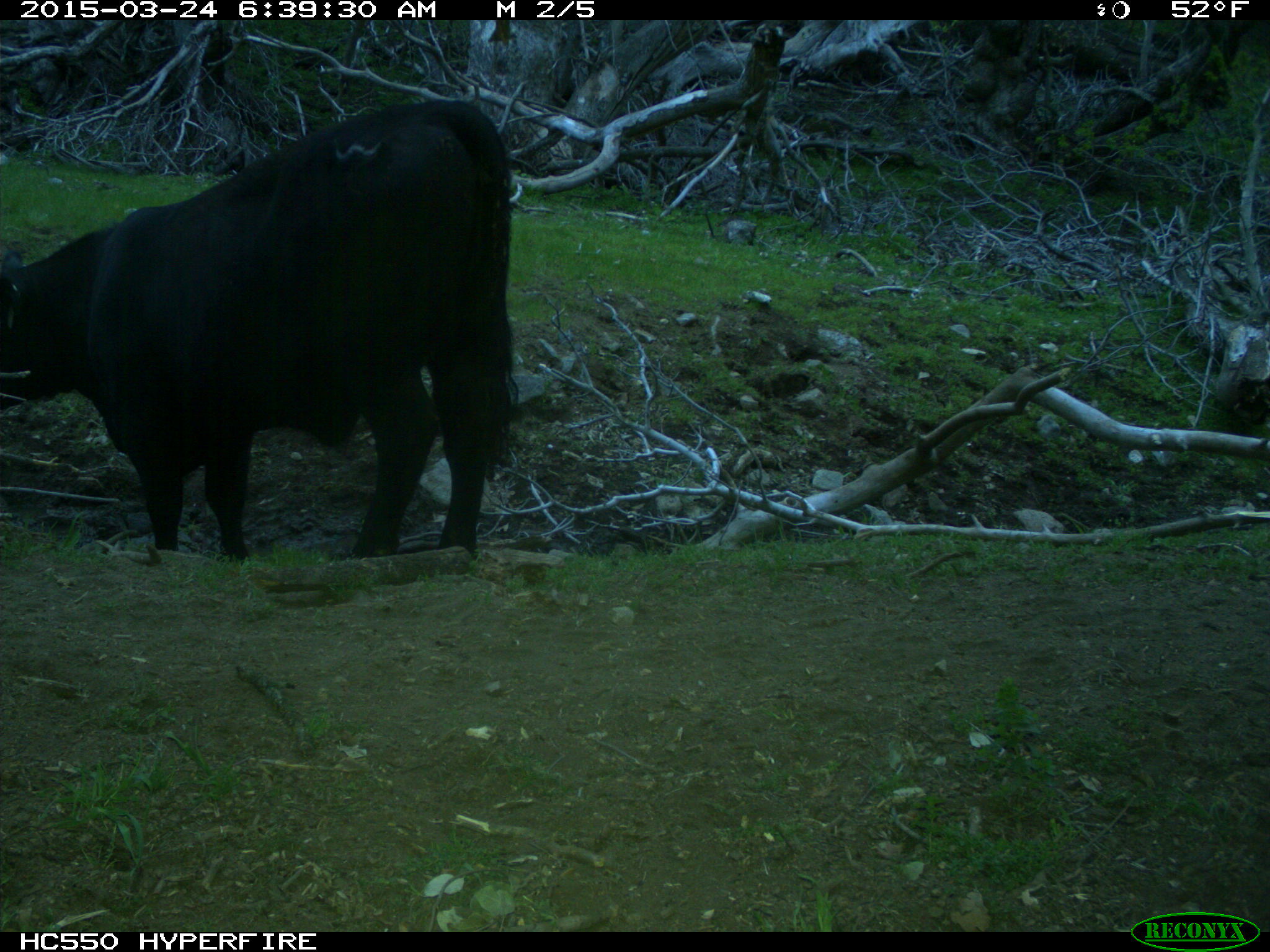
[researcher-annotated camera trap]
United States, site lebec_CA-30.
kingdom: Animalia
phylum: Chordata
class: Mammalia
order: Artiodactyla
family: Bovidae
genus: Bos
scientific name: Bos taurus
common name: domestic cow